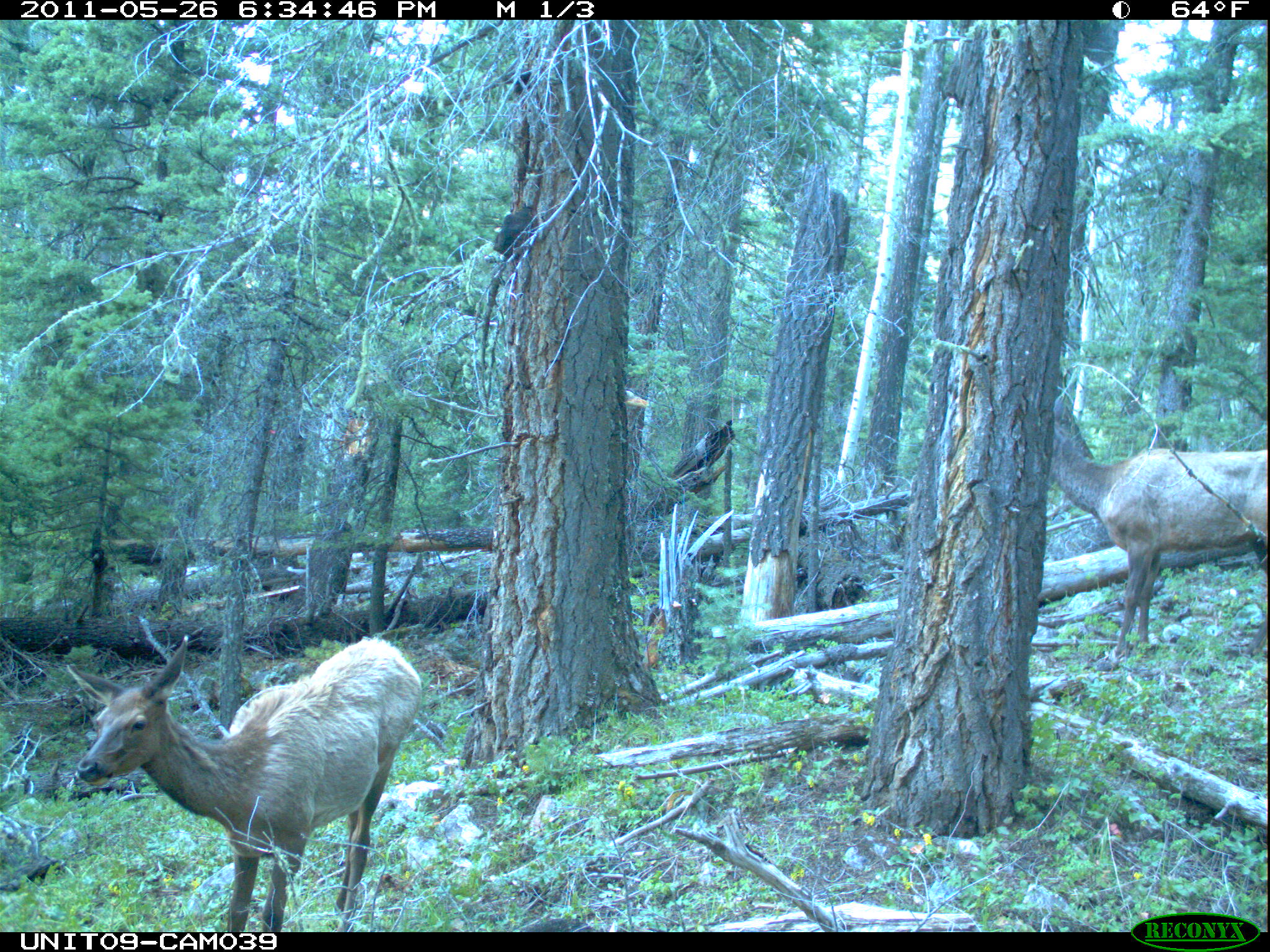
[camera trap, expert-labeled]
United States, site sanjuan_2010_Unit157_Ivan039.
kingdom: Animalia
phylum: Chordata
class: Mammalia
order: Artiodactyla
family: Cervidae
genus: Cervus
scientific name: Cervus elaphus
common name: red deer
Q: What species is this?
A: Cervus elaphus (red deer).